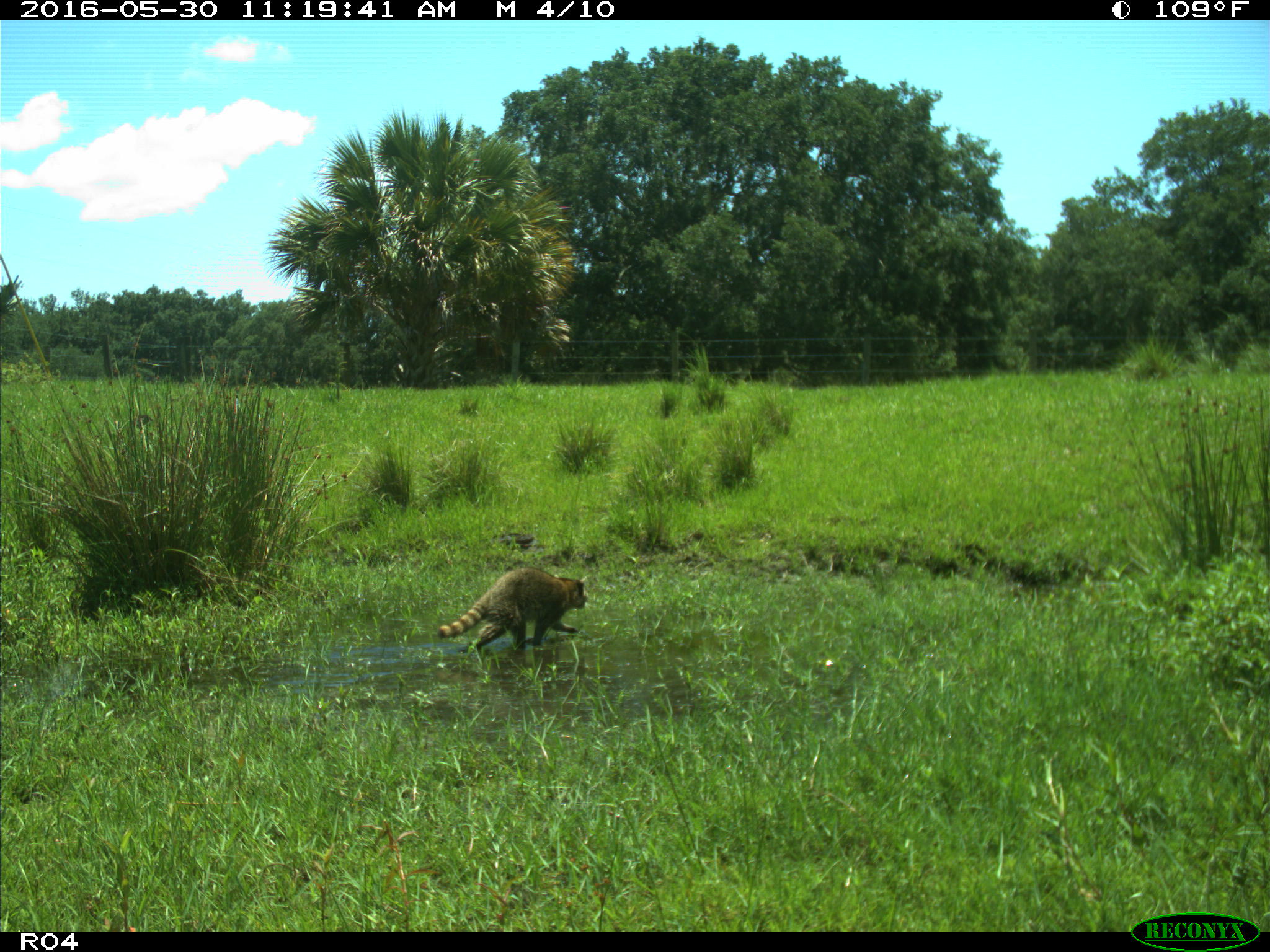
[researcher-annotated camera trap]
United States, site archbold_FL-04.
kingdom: Animalia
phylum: Chordata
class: Mammalia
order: Carnivora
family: Procyonidae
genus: Procyon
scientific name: Procyon lotor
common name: common raccoon